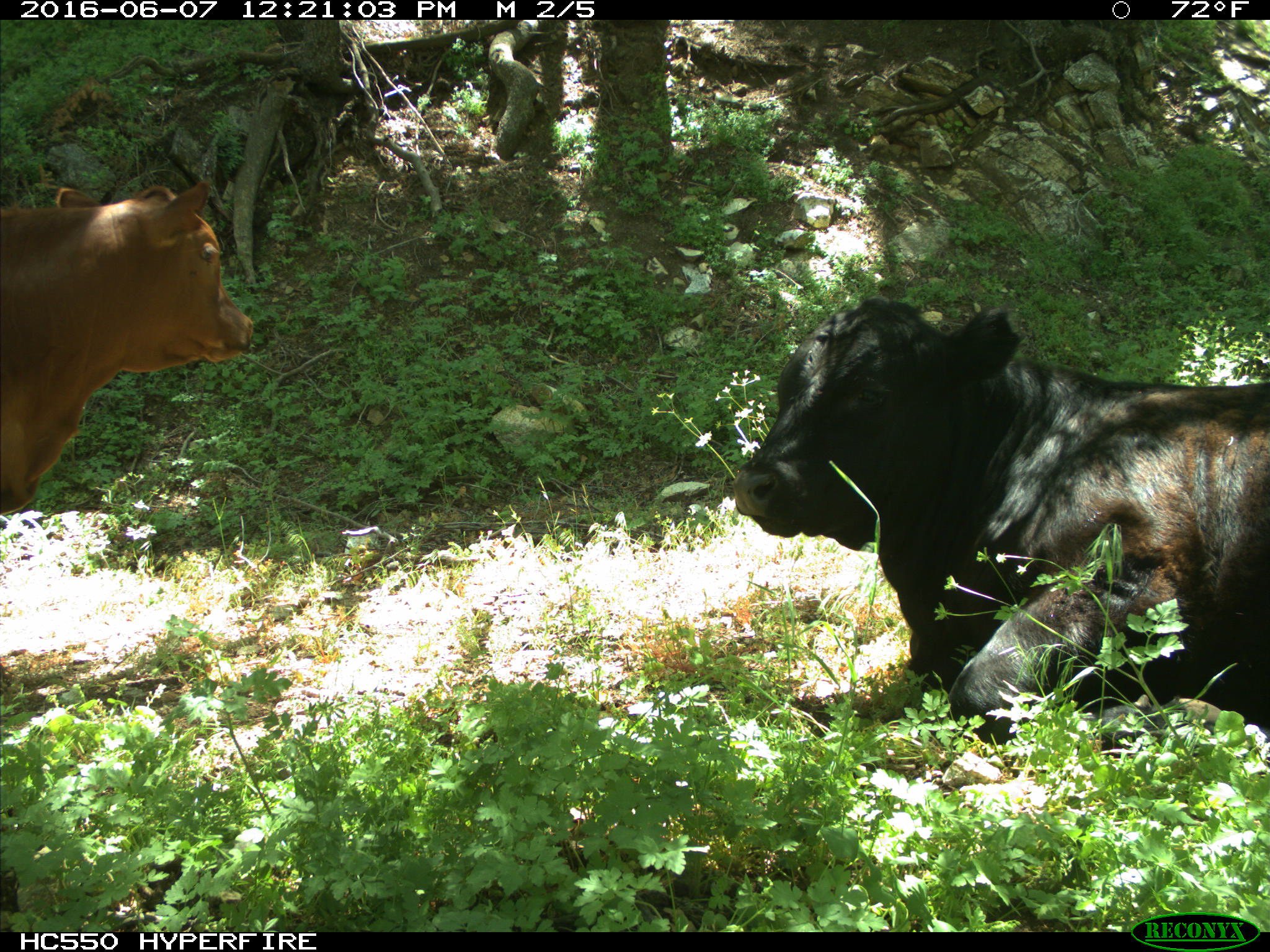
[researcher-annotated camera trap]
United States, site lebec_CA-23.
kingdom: Animalia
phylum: Chordata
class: Mammalia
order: Artiodactyla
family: Bovidae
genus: Bos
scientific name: Bos taurus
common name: domestic cow